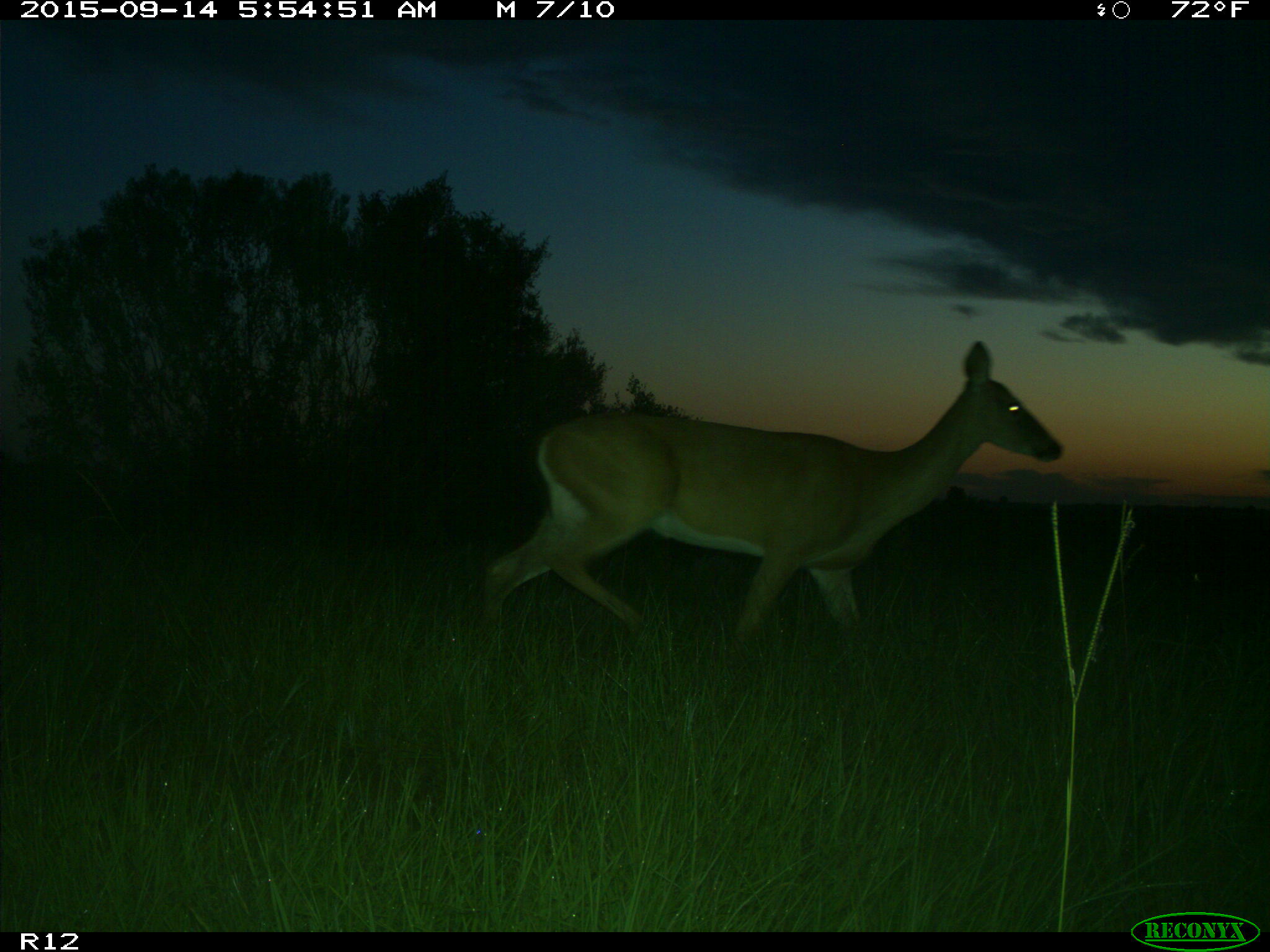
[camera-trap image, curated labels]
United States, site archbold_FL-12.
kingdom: Animalia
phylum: Chordata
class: Mammalia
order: Artiodactyla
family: Cervidae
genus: Odocoileus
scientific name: Odocoileus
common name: deer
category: unidentified deer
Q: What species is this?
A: Unidentified deer (deer) (Odocoileus).